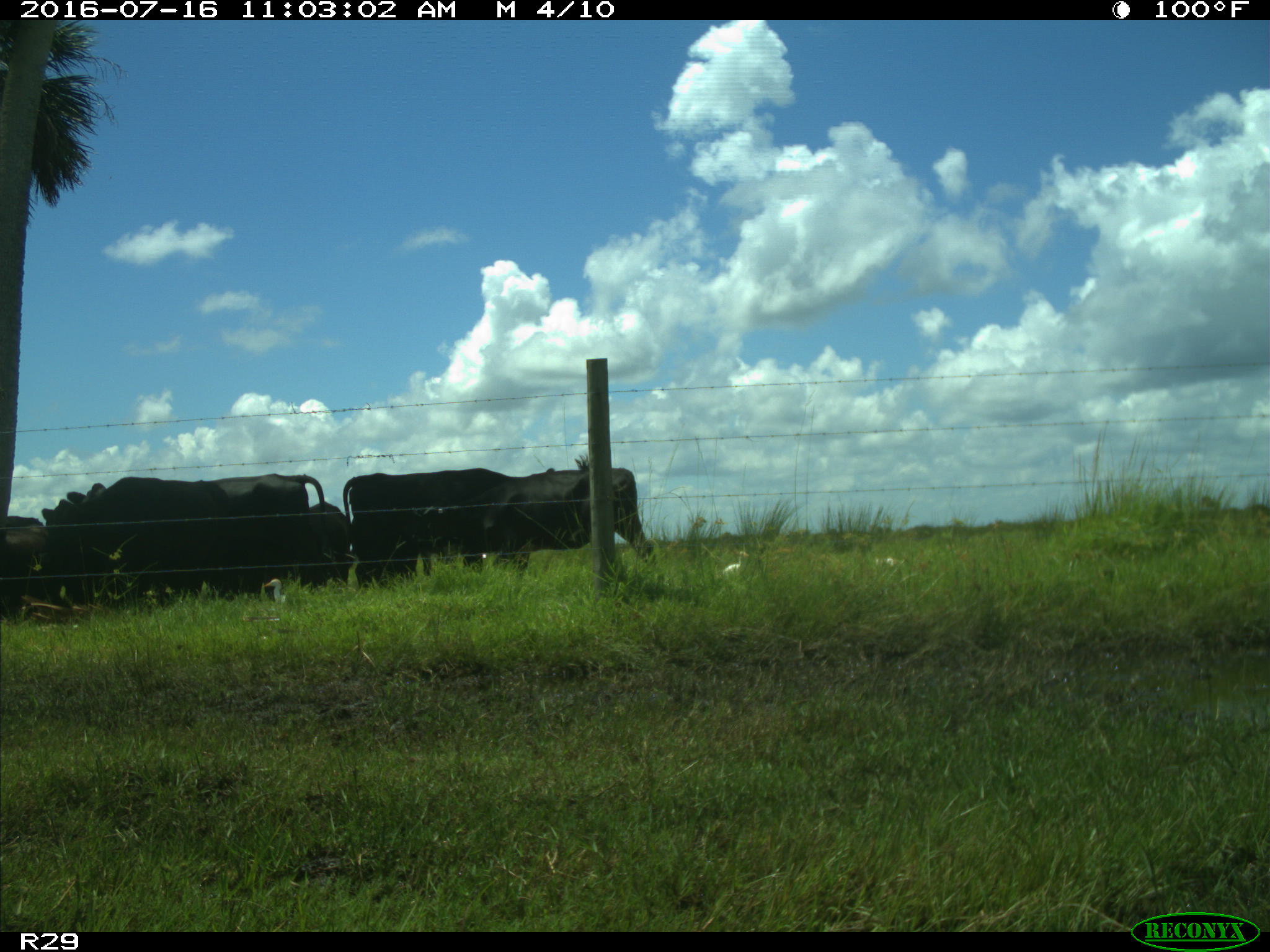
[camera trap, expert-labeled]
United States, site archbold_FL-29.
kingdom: Animalia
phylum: Chordata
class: Mammalia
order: Artiodactyla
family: Bovidae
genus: Bos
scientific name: Bos taurus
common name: domestic cow